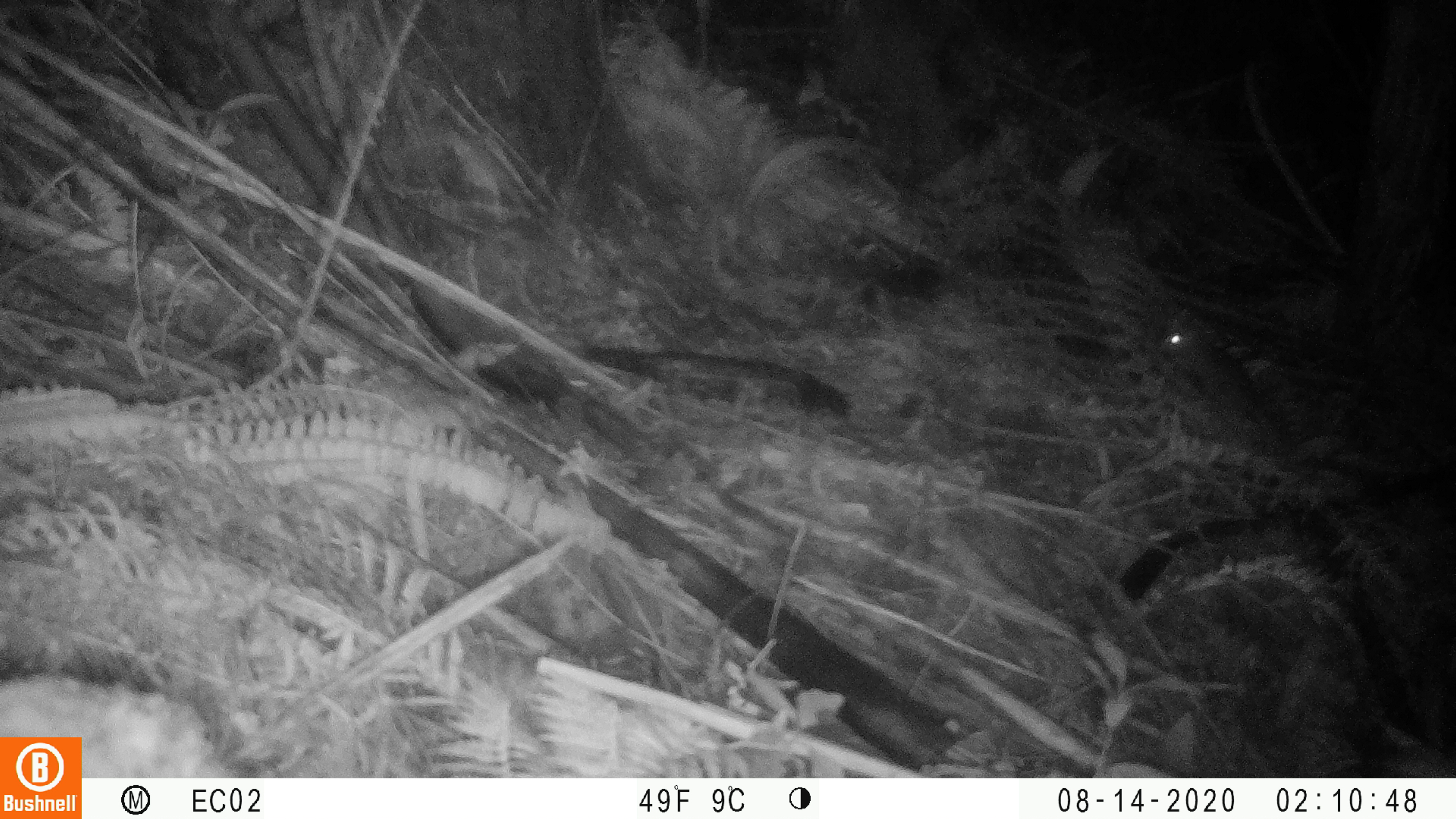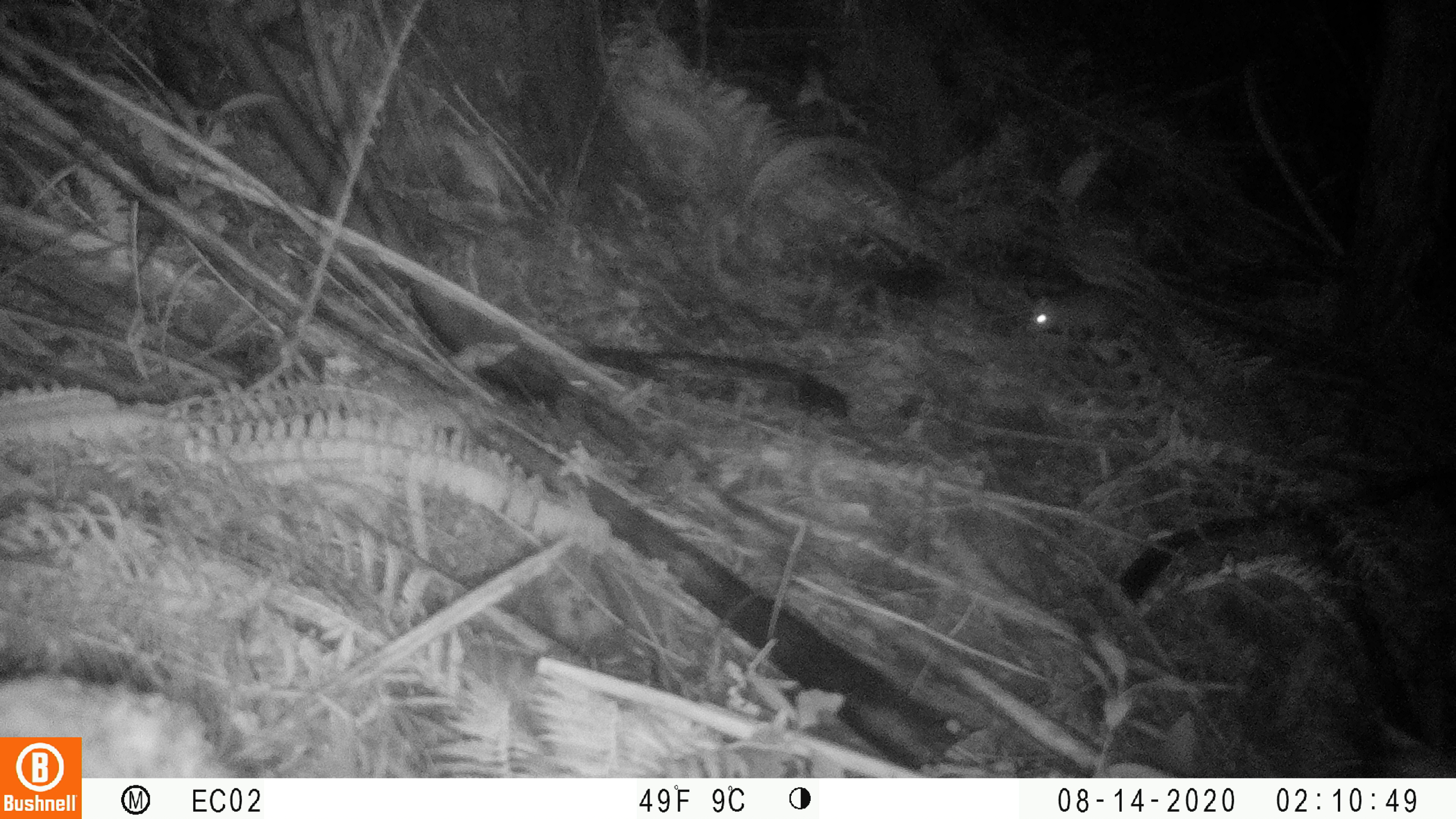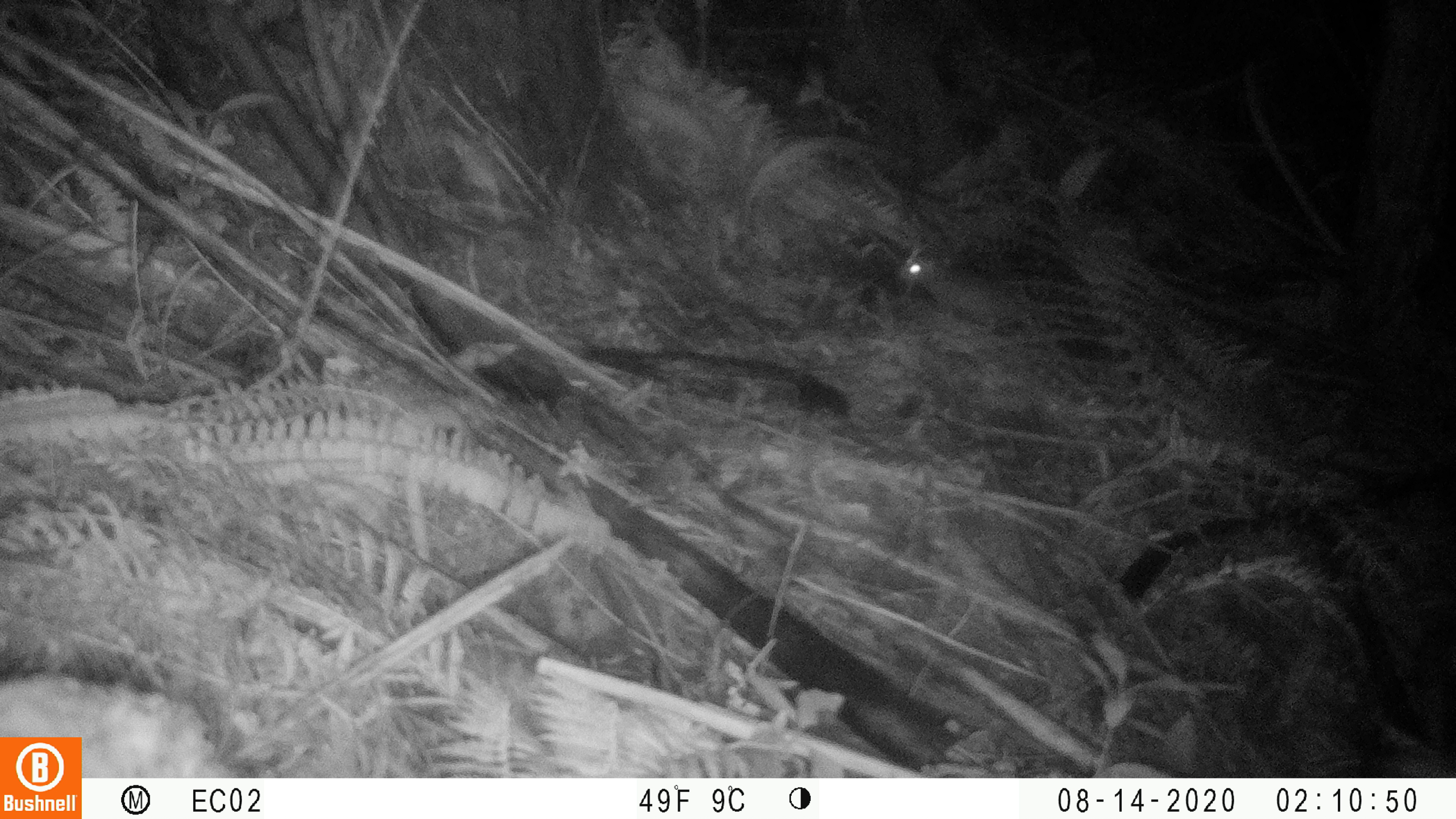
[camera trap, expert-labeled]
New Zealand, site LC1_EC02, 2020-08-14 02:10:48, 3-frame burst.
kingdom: Animalia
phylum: Chordata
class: Mammalia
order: Rodentia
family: Muridae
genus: Rattus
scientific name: Rattus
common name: rat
Rat (Rattus).